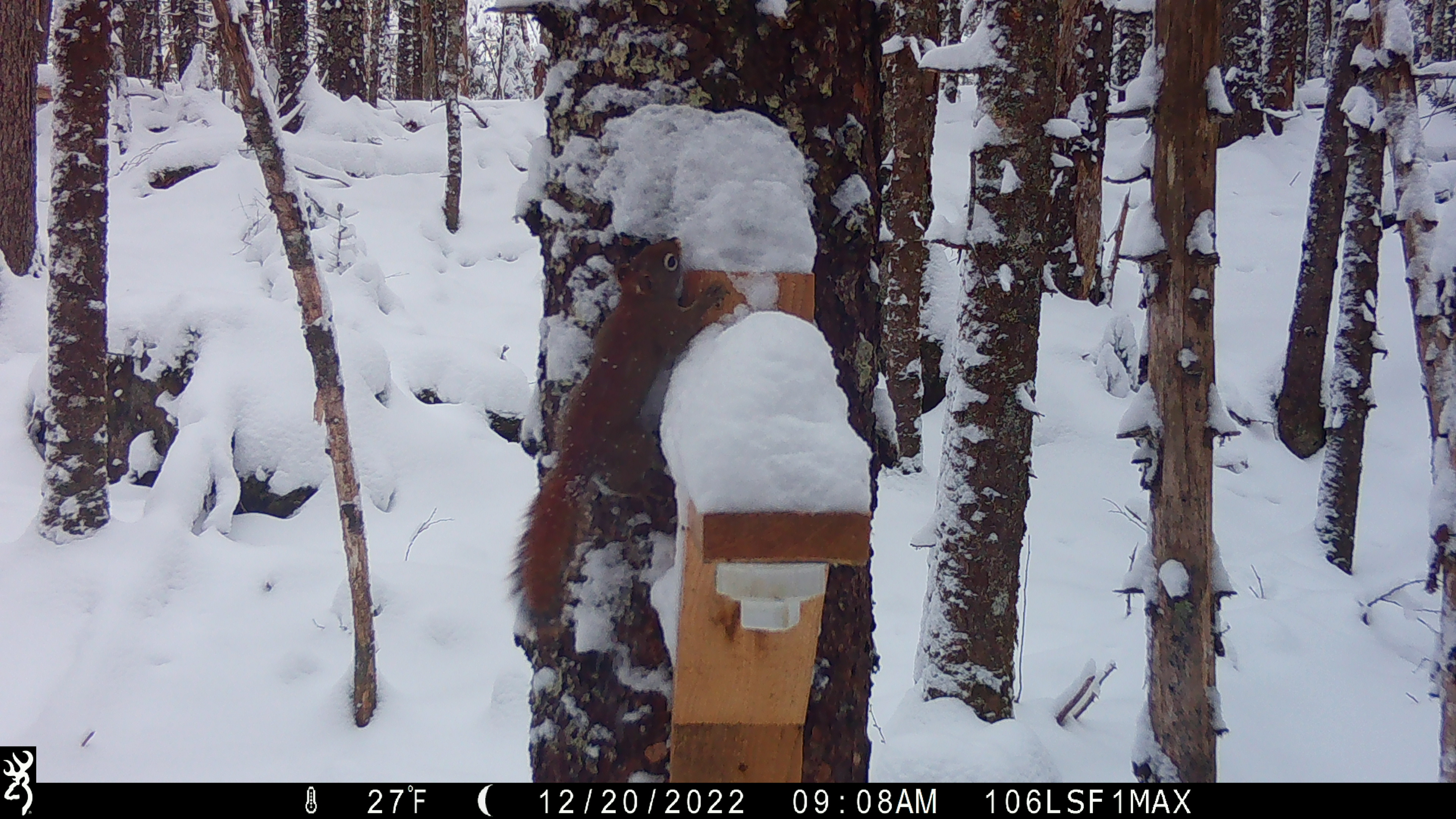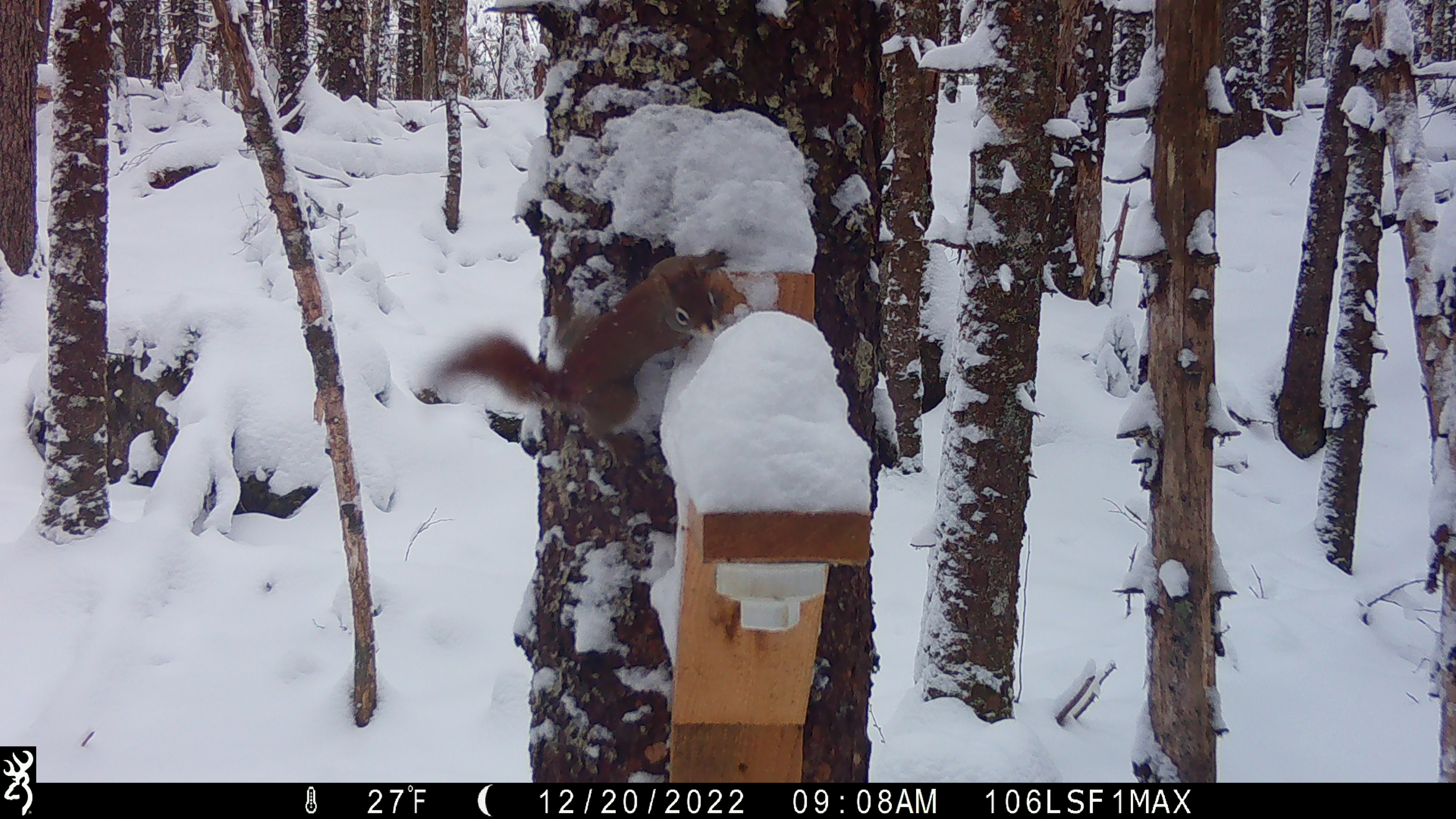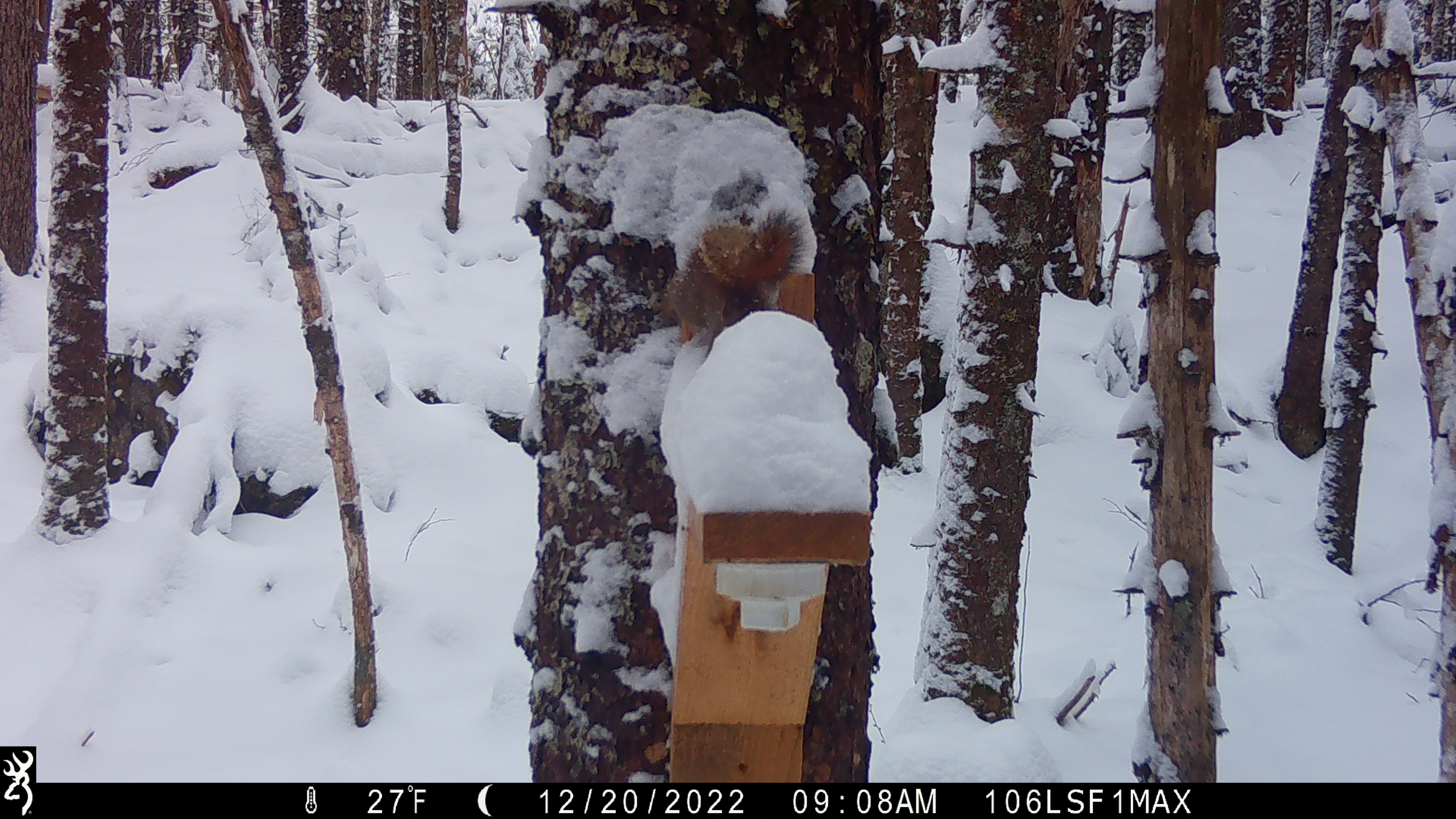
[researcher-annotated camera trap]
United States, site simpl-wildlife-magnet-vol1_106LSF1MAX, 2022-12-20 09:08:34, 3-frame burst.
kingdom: Animalia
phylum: Chordata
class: Mammalia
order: Rodentia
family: Sciuridae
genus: Tamiasciurus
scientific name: Tamiasciurus hudsonicus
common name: red squirrel